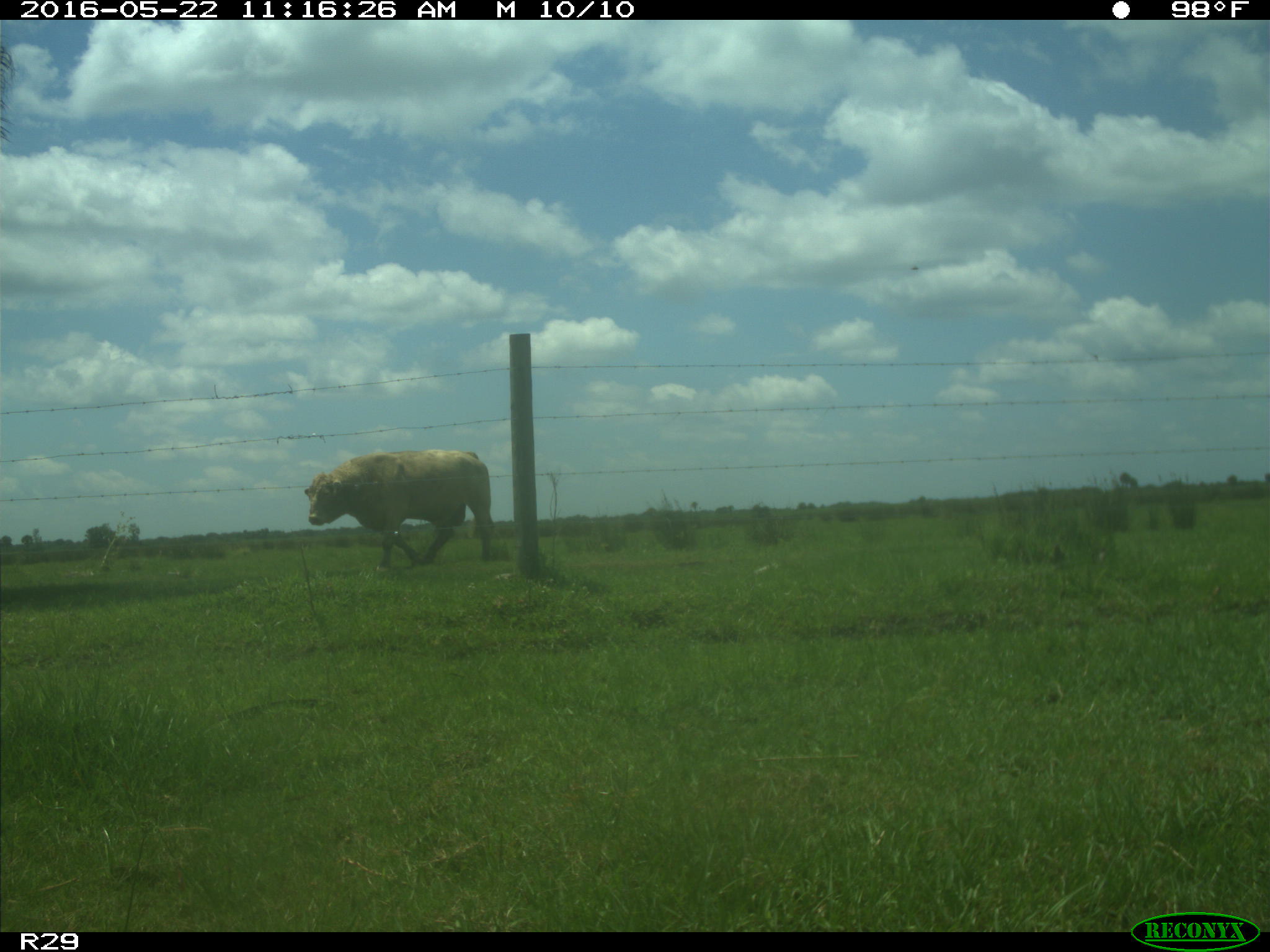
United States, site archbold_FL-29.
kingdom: Animalia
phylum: Chordata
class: Mammalia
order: Artiodactyla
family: Bovidae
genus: Bos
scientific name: Bos taurus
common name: domestic cow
Bos taurus (domestic cow).